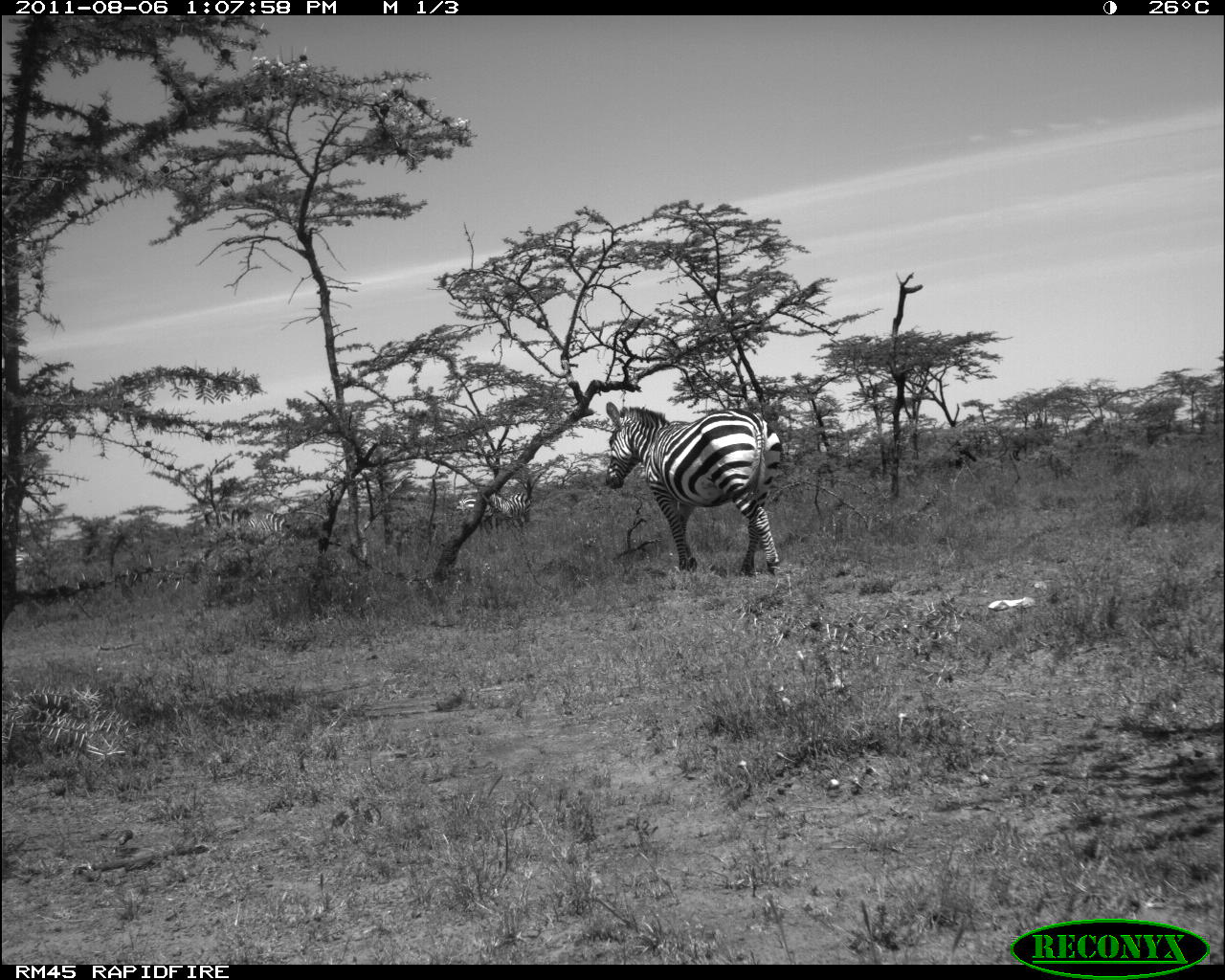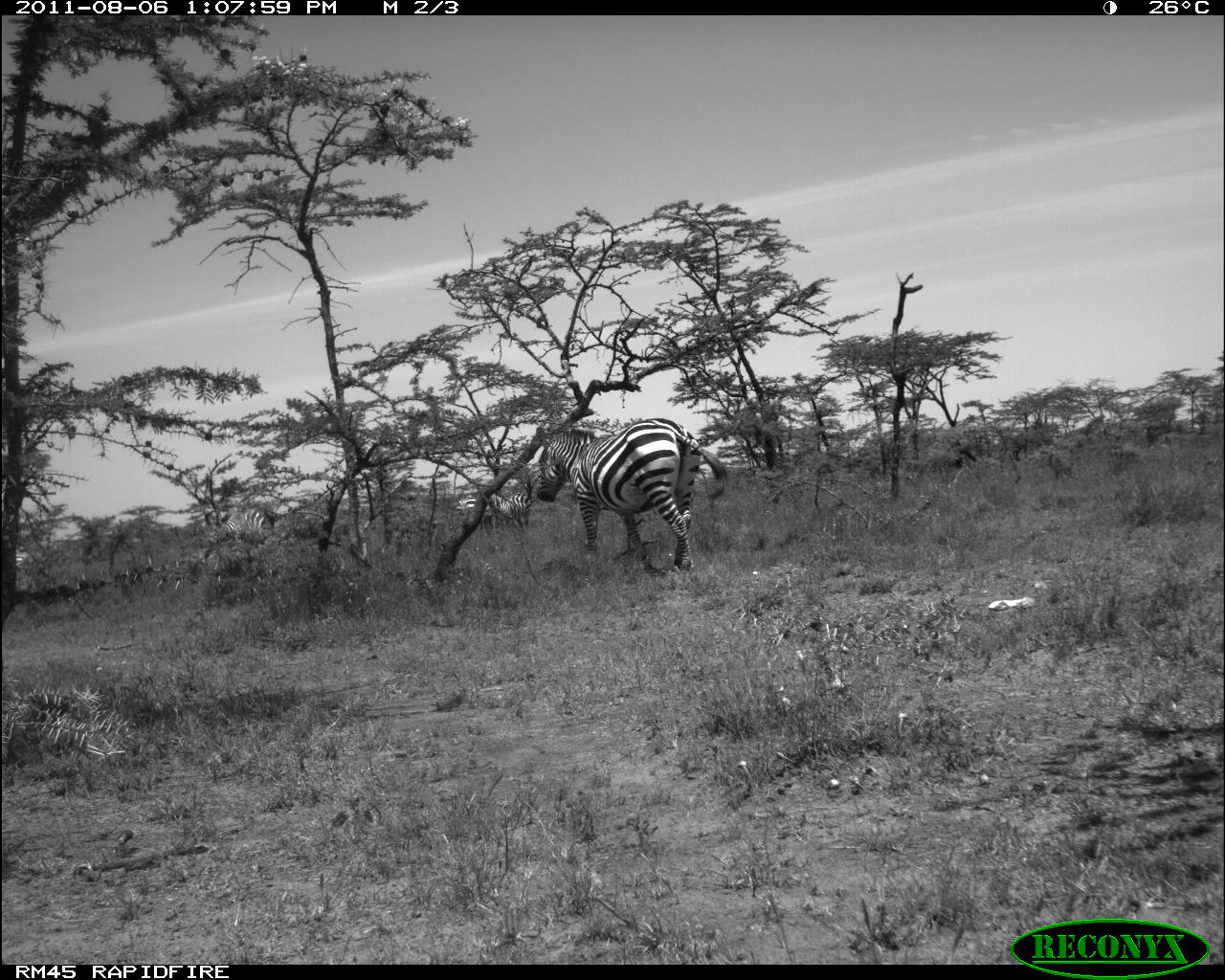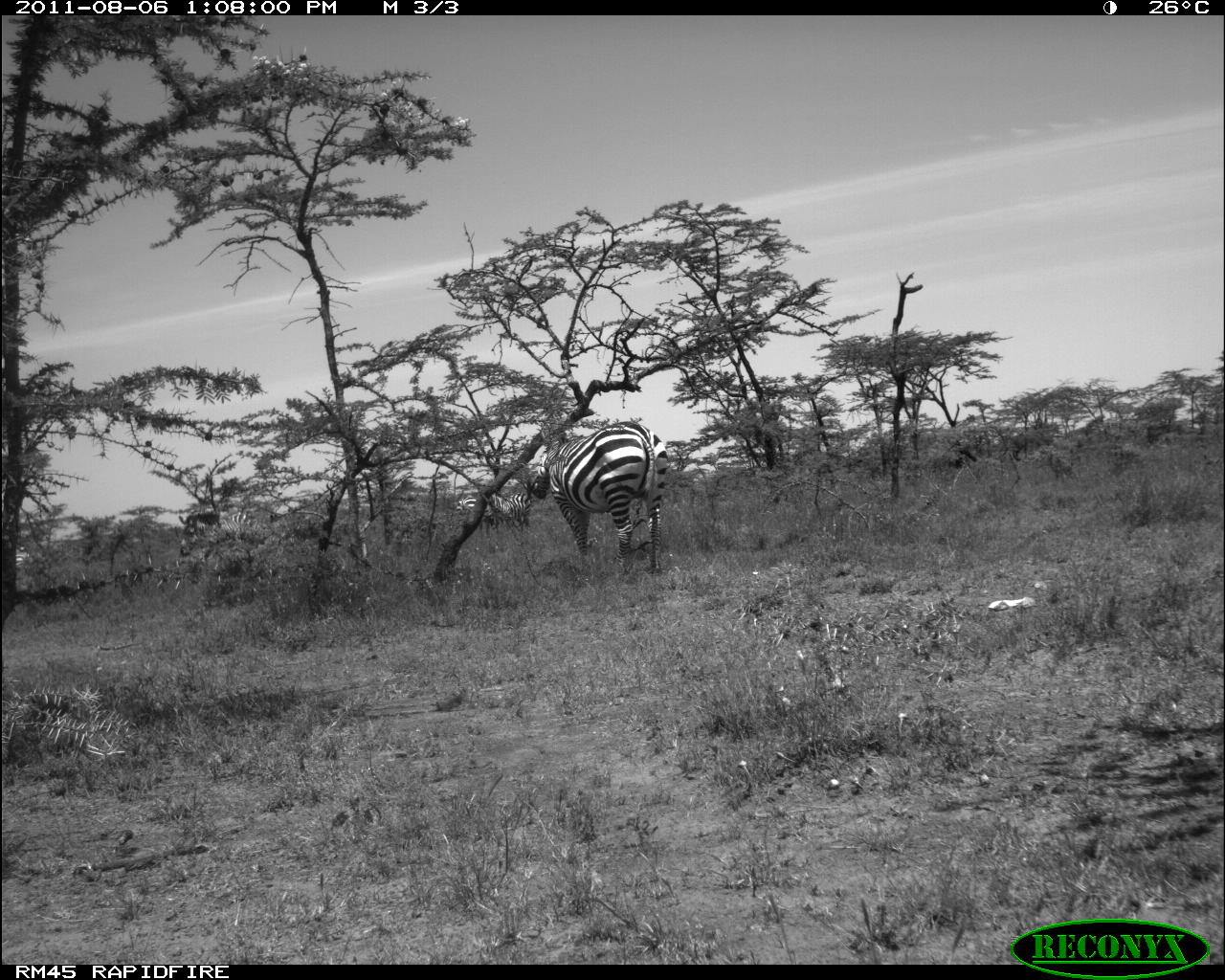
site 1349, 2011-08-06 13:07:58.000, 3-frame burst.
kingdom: Animalia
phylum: Chordata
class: Mammalia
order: Perissodactyla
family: Equidae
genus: Equus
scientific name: Equus quagga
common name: plains zebra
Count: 4.